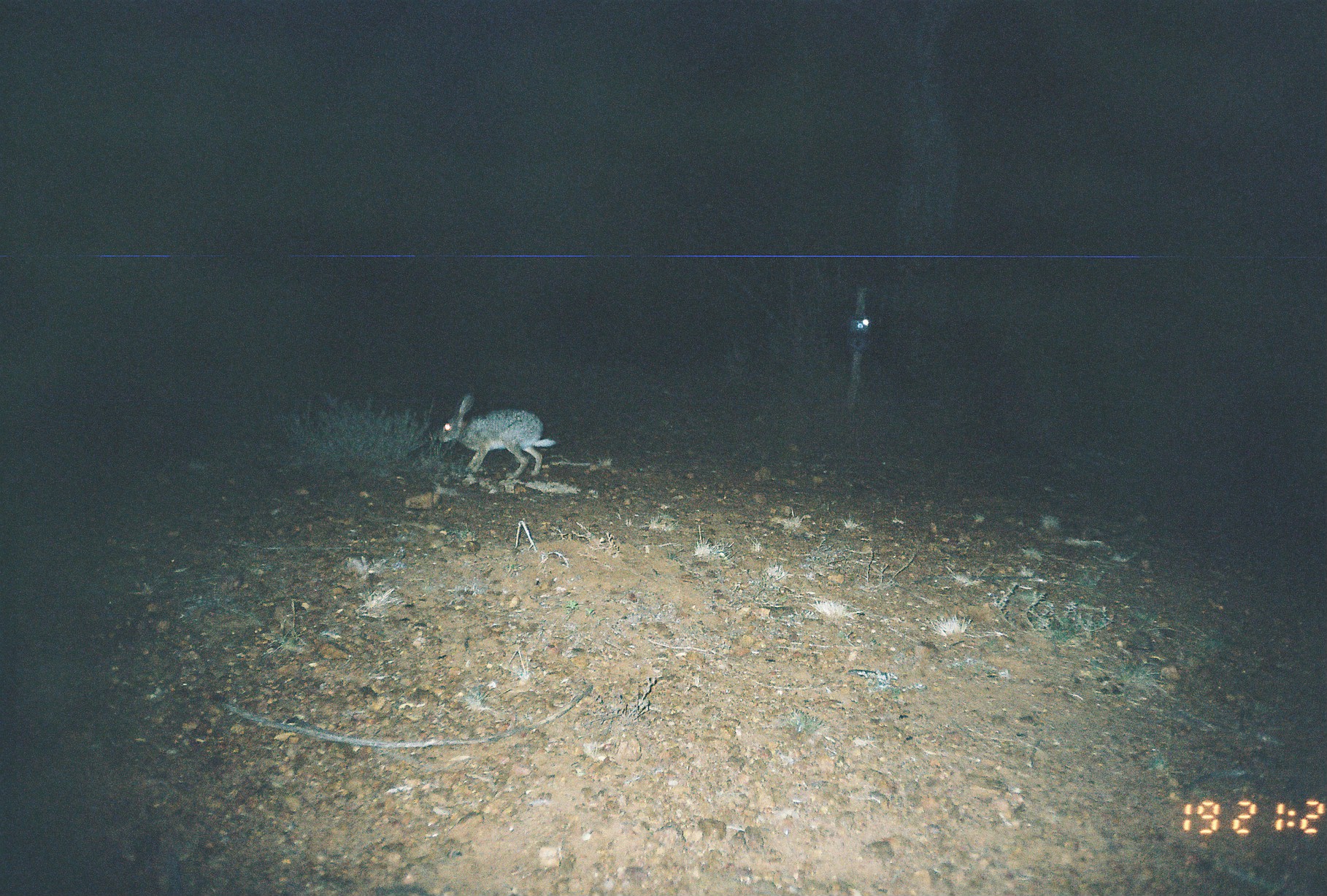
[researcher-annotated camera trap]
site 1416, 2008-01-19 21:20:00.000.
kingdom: Animalia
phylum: Chordata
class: Mammalia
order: Lagomorpha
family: Leporidae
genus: Lepus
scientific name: Lepus saxatilis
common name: scrub hare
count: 1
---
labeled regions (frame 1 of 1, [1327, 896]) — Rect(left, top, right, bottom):
lepus saxatilis: Rect(438, 394, 556, 478)